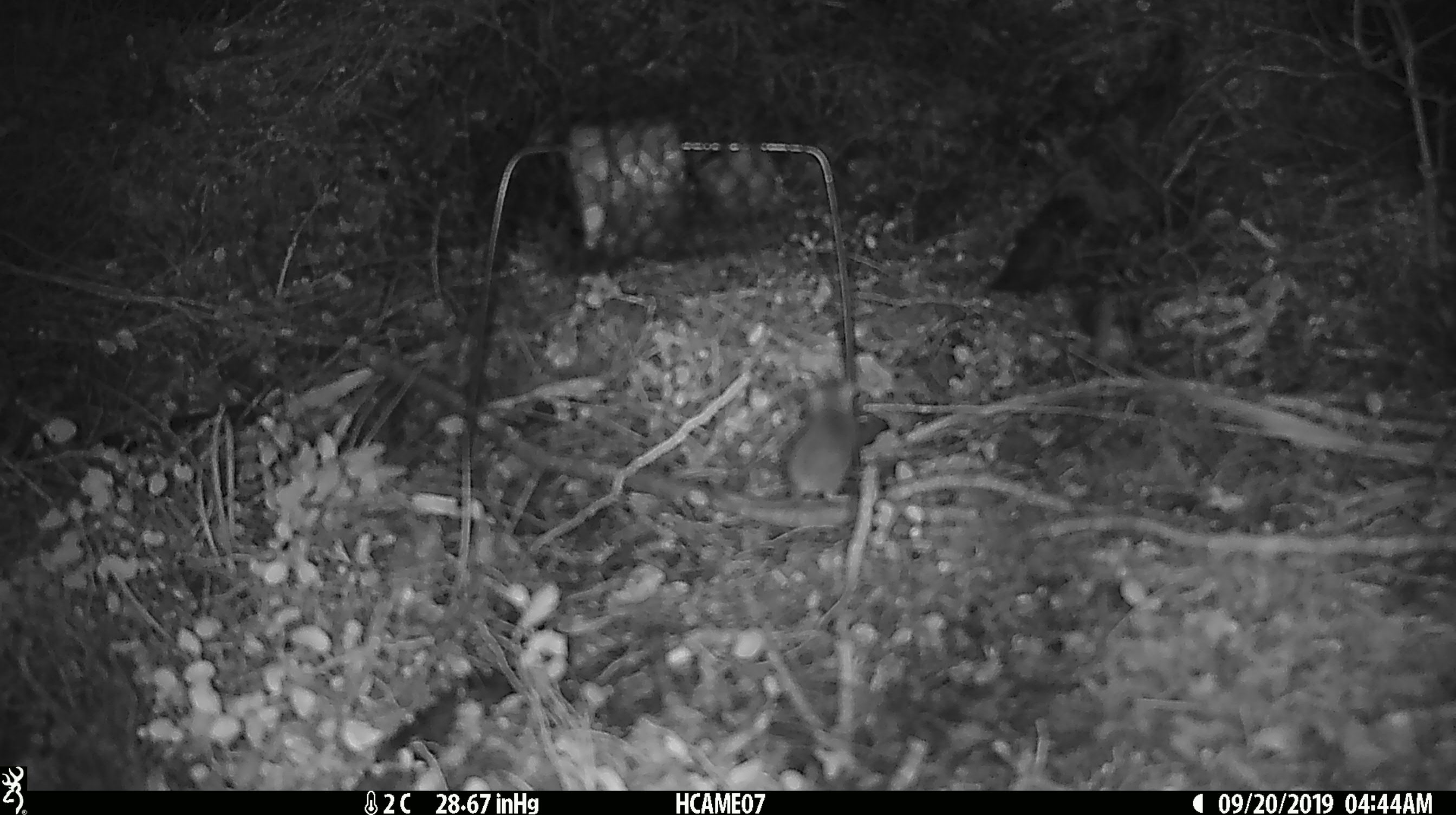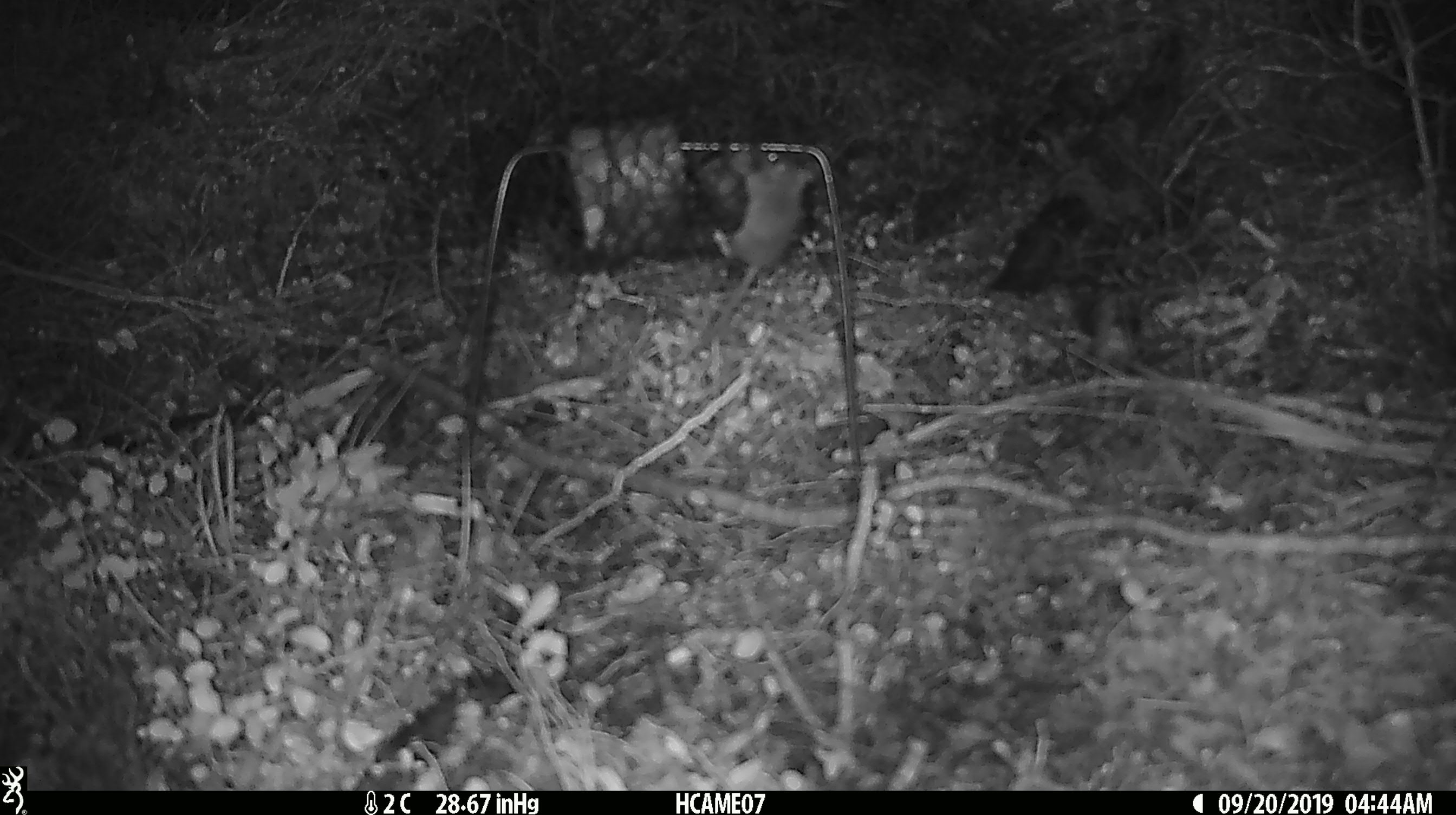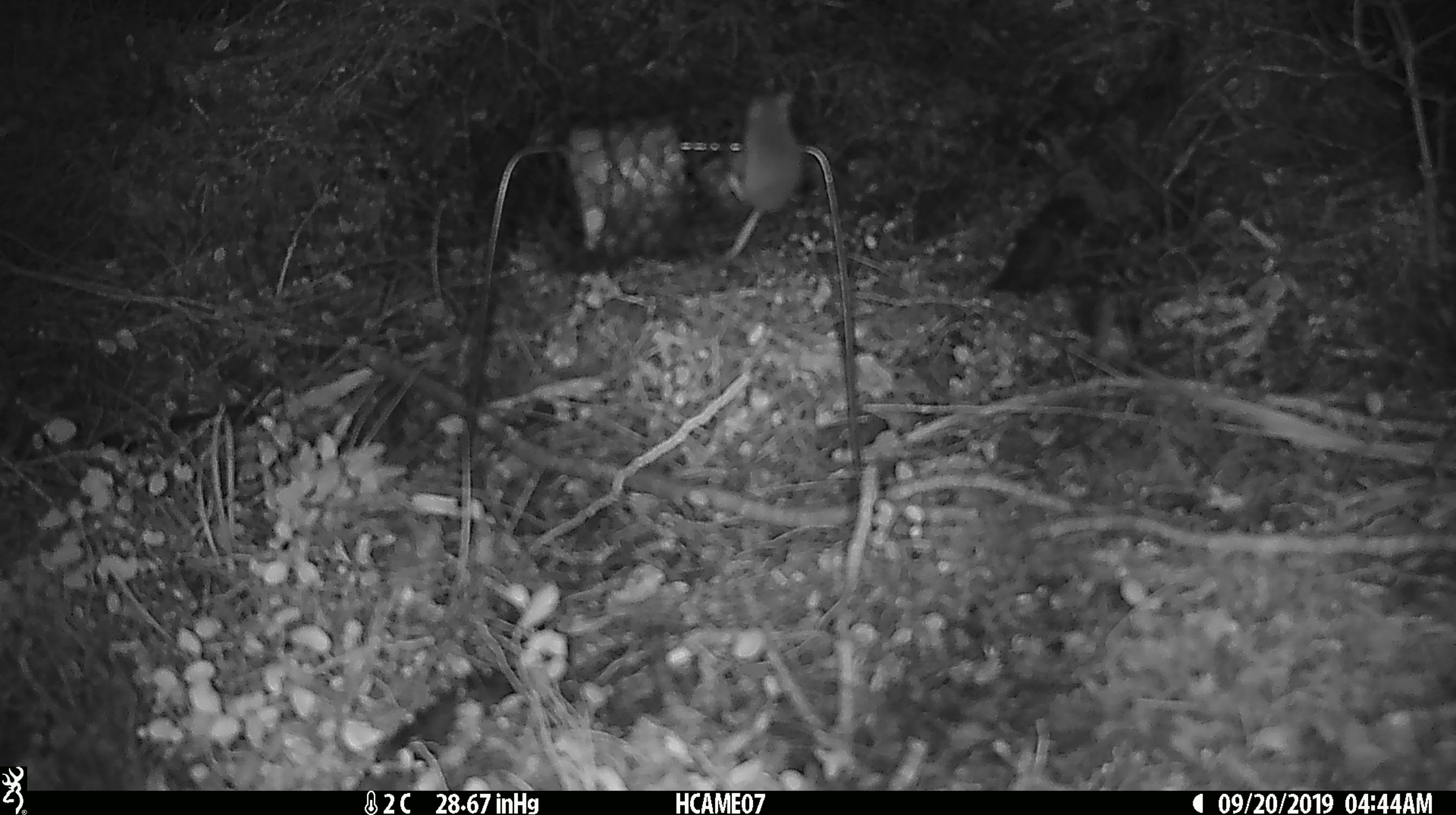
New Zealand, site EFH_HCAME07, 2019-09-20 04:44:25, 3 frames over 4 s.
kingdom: Animalia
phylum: Chordata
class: Mammalia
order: Rodentia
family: Muridae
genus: Mus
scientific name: Mus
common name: mouse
Mouse (Mus).